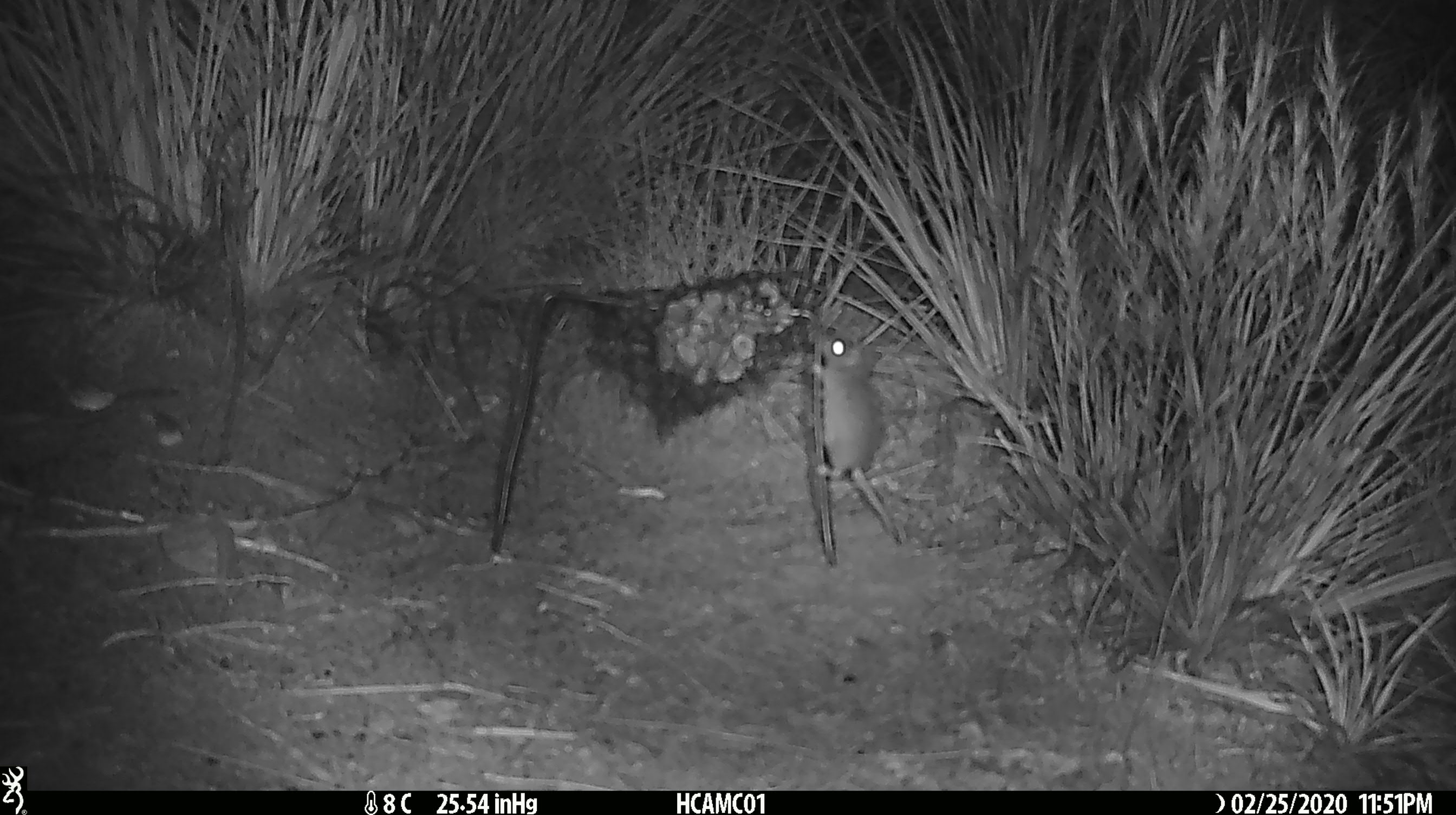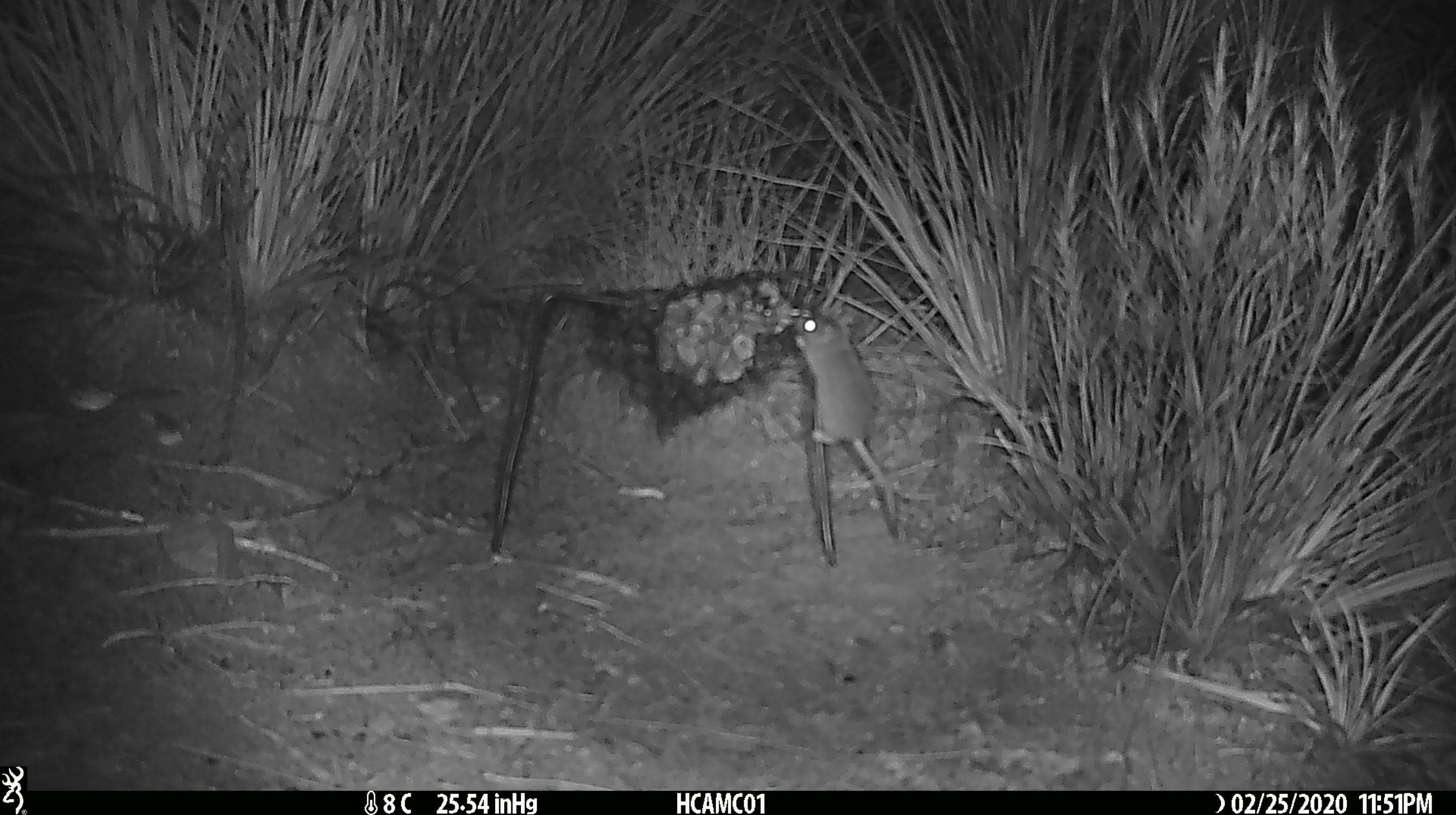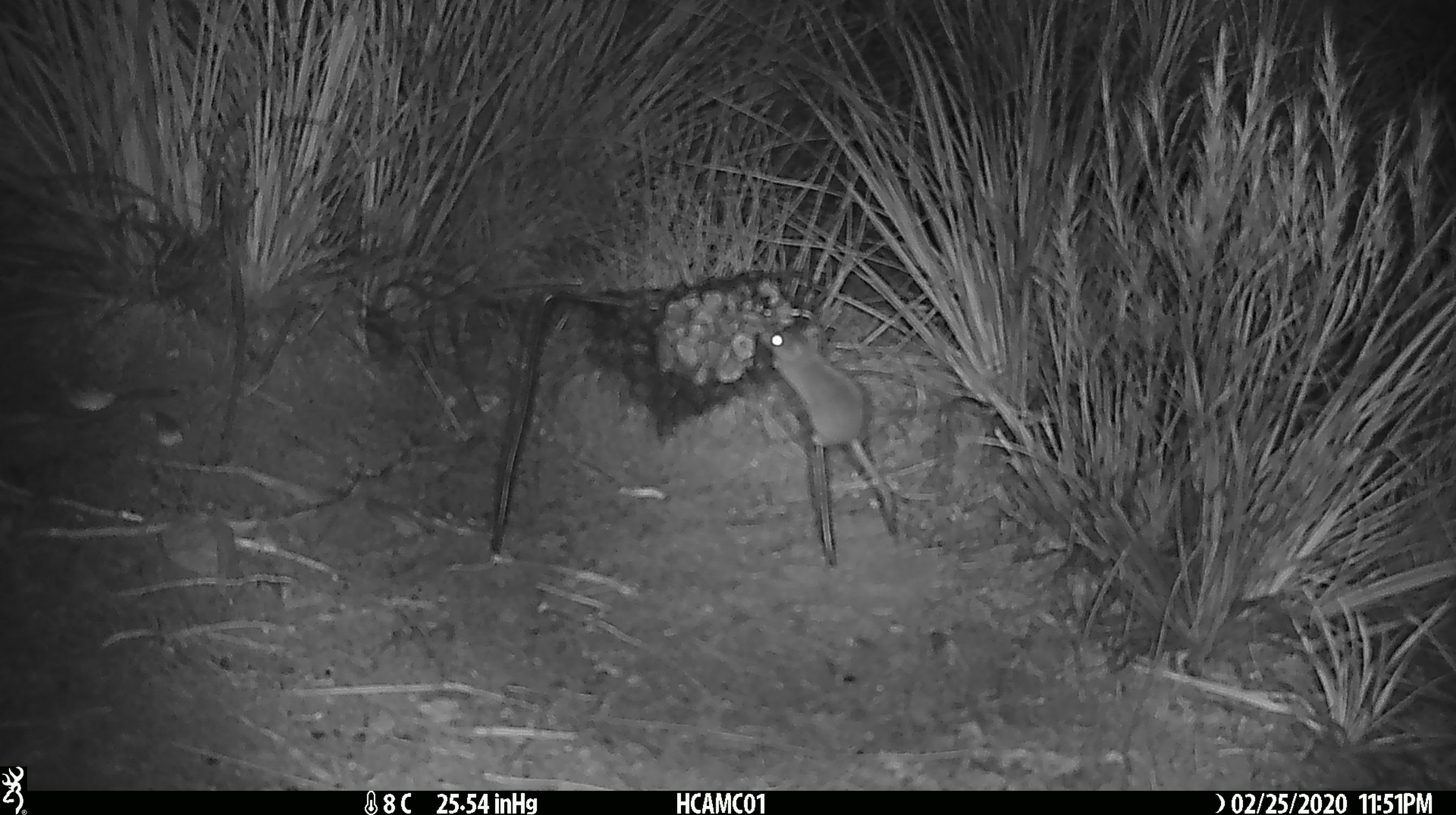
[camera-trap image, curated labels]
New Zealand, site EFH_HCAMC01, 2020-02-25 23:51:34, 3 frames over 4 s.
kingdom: Animalia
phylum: Chordata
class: Mammalia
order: Rodentia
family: Muridae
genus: Mus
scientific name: Mus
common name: mouse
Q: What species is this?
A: Mouse (Mus).